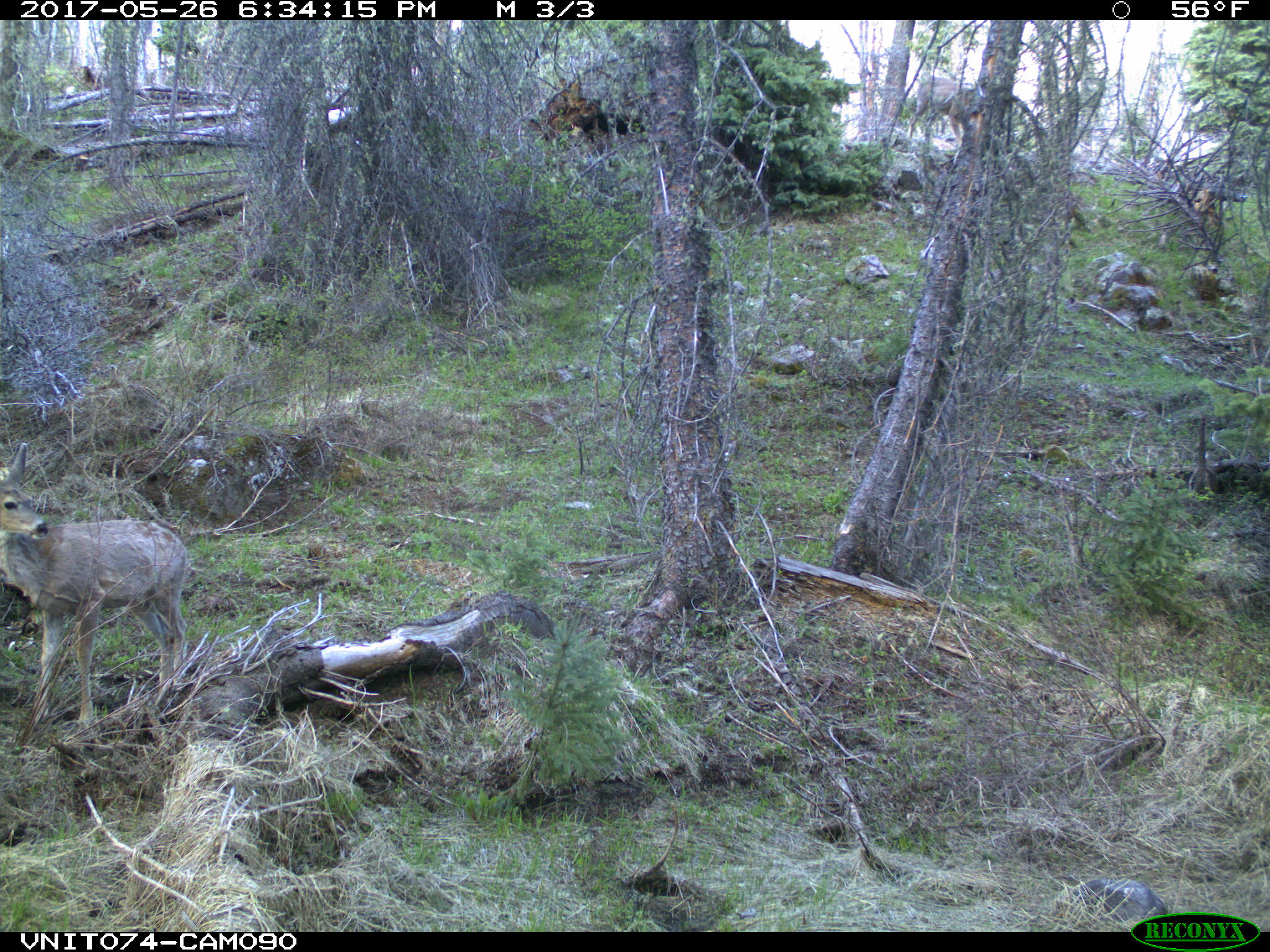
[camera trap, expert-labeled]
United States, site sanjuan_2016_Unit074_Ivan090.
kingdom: Animalia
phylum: Chordata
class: Mammalia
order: Artiodactyla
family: Cervidae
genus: Odocoileus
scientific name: Odocoileus hemionus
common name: mule deer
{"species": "Odocoileus hemionus (mule deer)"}